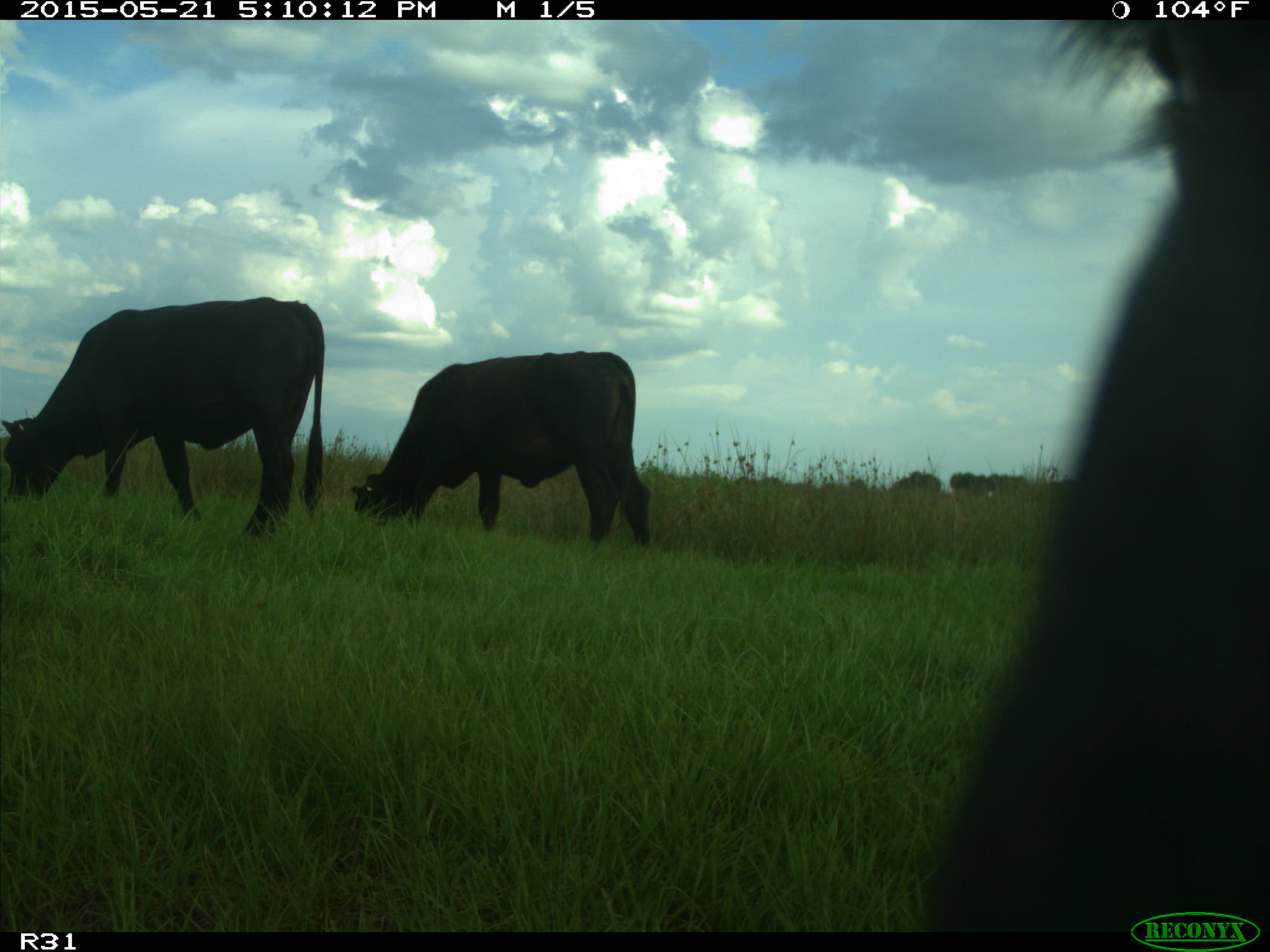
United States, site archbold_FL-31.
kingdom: Animalia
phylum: Chordata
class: Mammalia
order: Artiodactyla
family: Bovidae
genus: Bos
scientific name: Bos taurus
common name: domestic cow